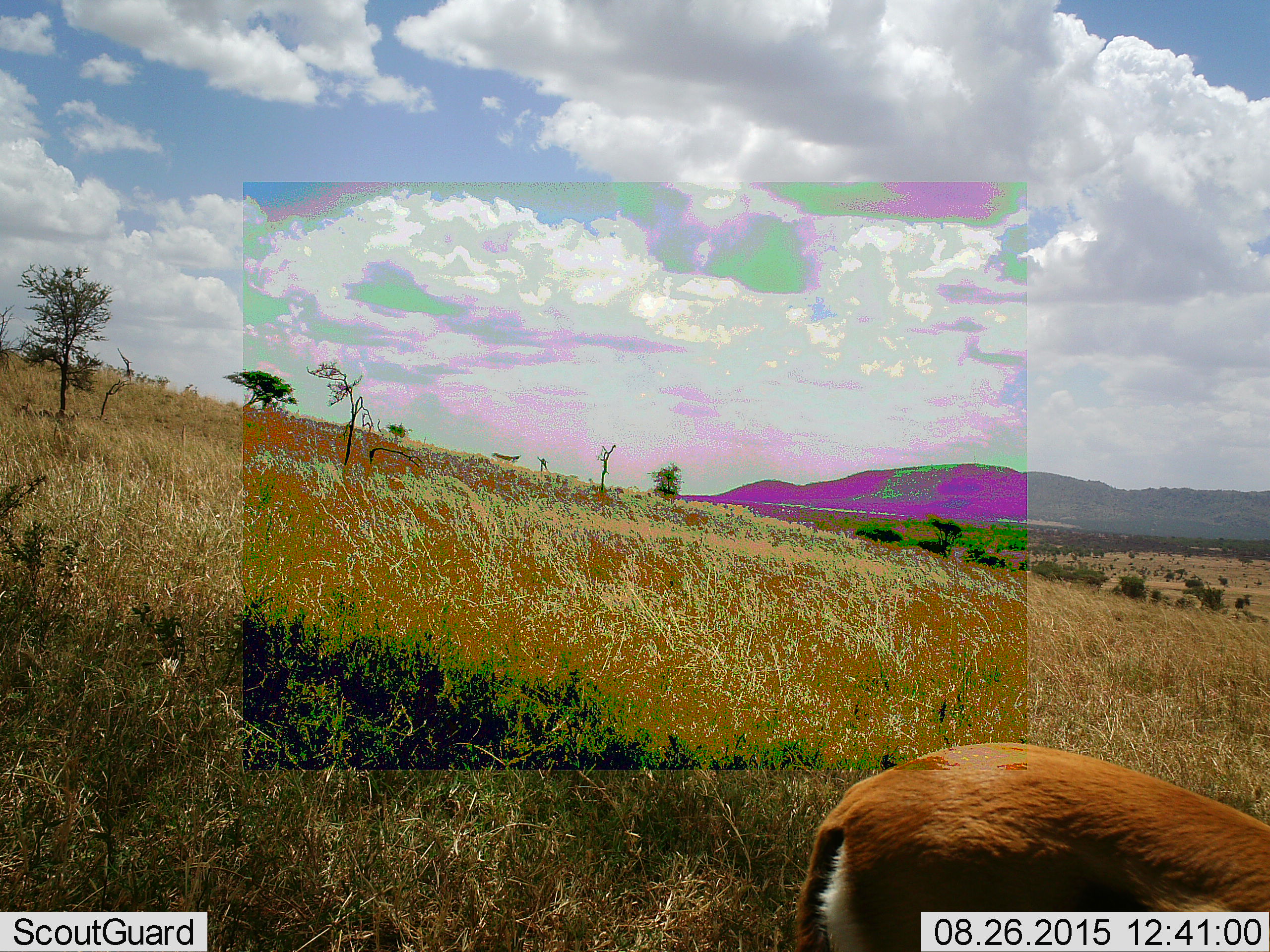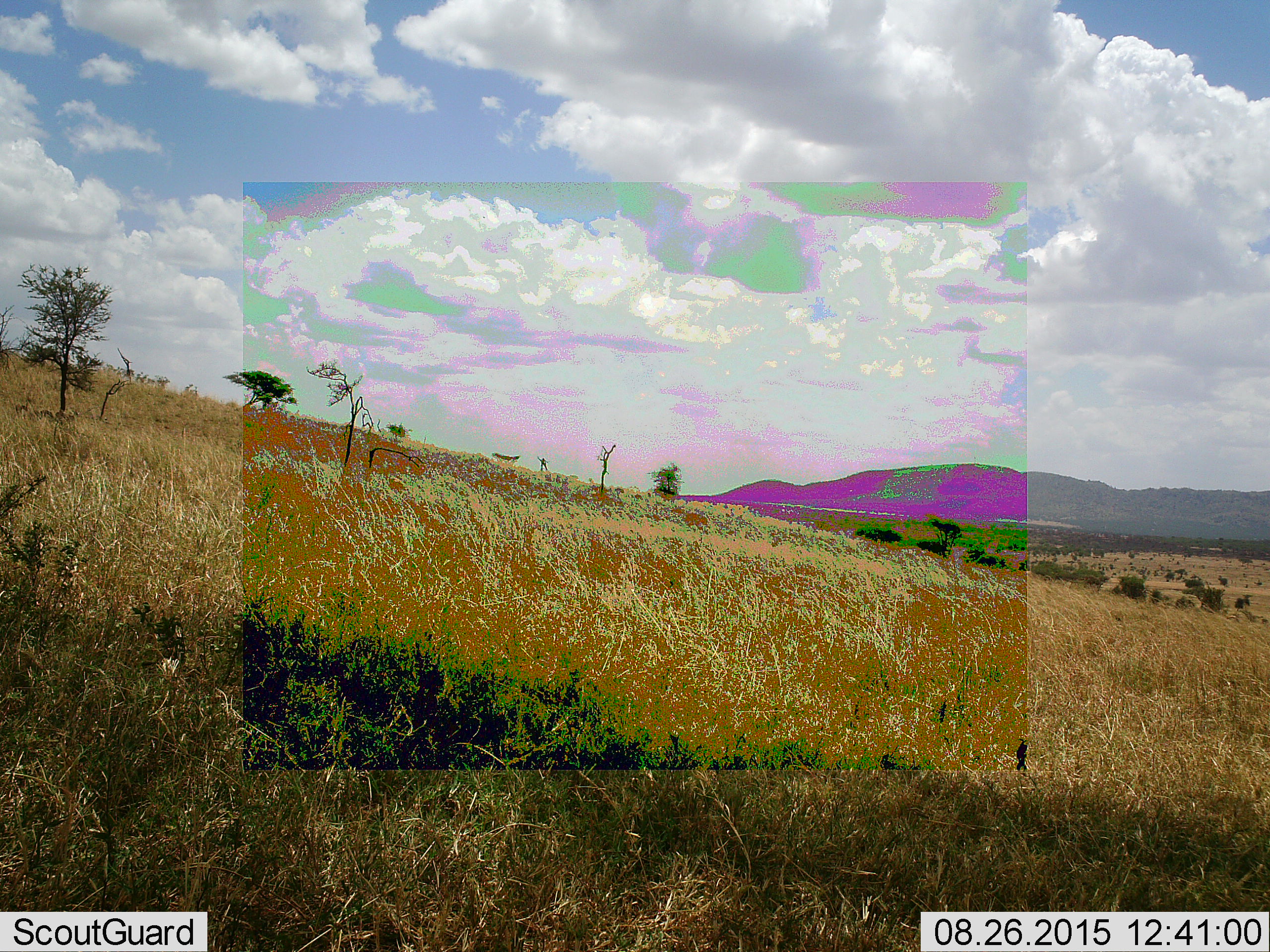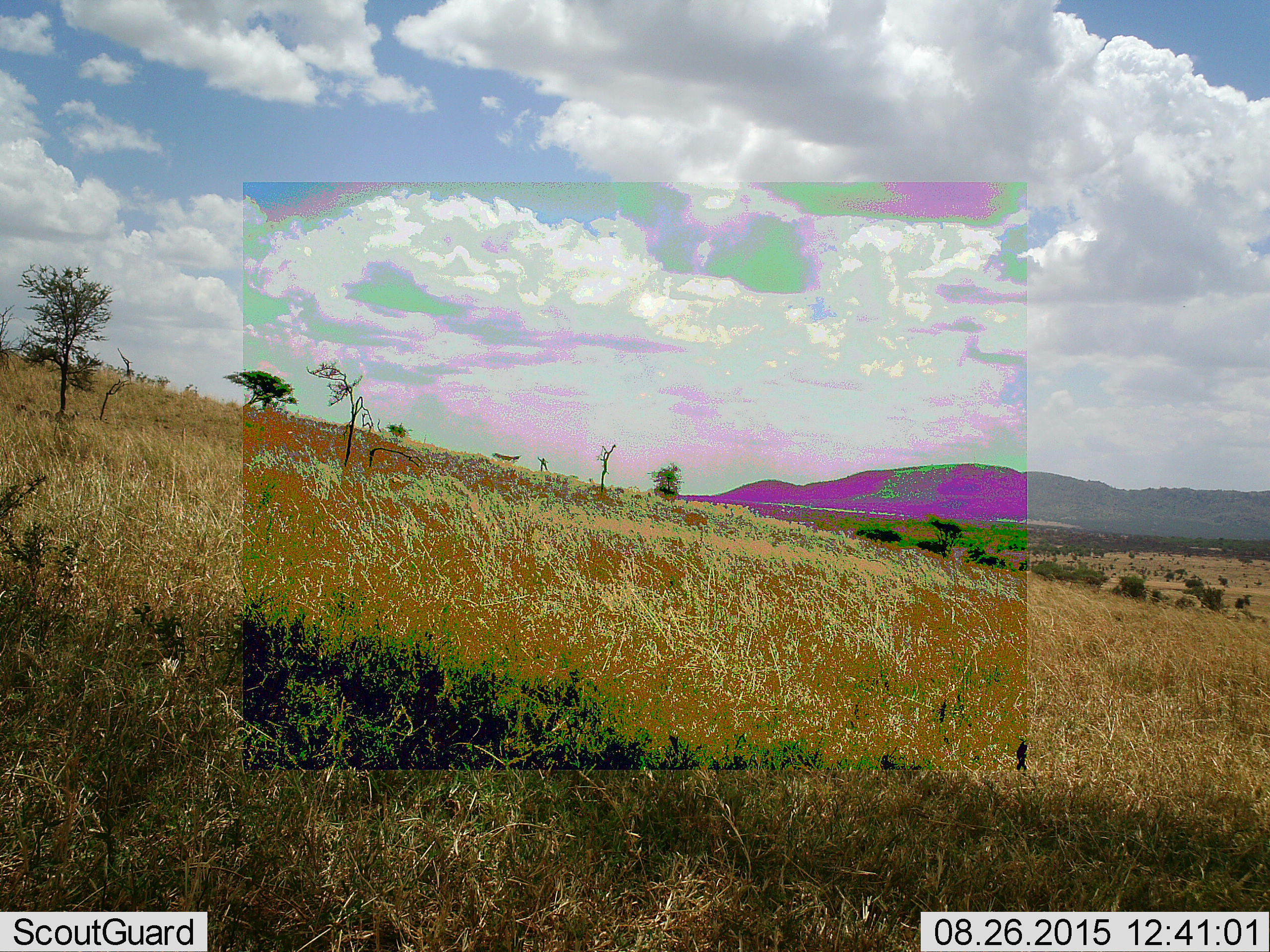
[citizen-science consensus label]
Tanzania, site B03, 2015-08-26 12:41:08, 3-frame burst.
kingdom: Animalia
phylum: Chordata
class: Mammalia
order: Artiodactyla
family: Bovidae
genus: Eudorcas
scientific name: Eudorcas thomsonii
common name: thomson's gazelle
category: gazellethomsons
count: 1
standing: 25%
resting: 0%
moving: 75%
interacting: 0%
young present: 0%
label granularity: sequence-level